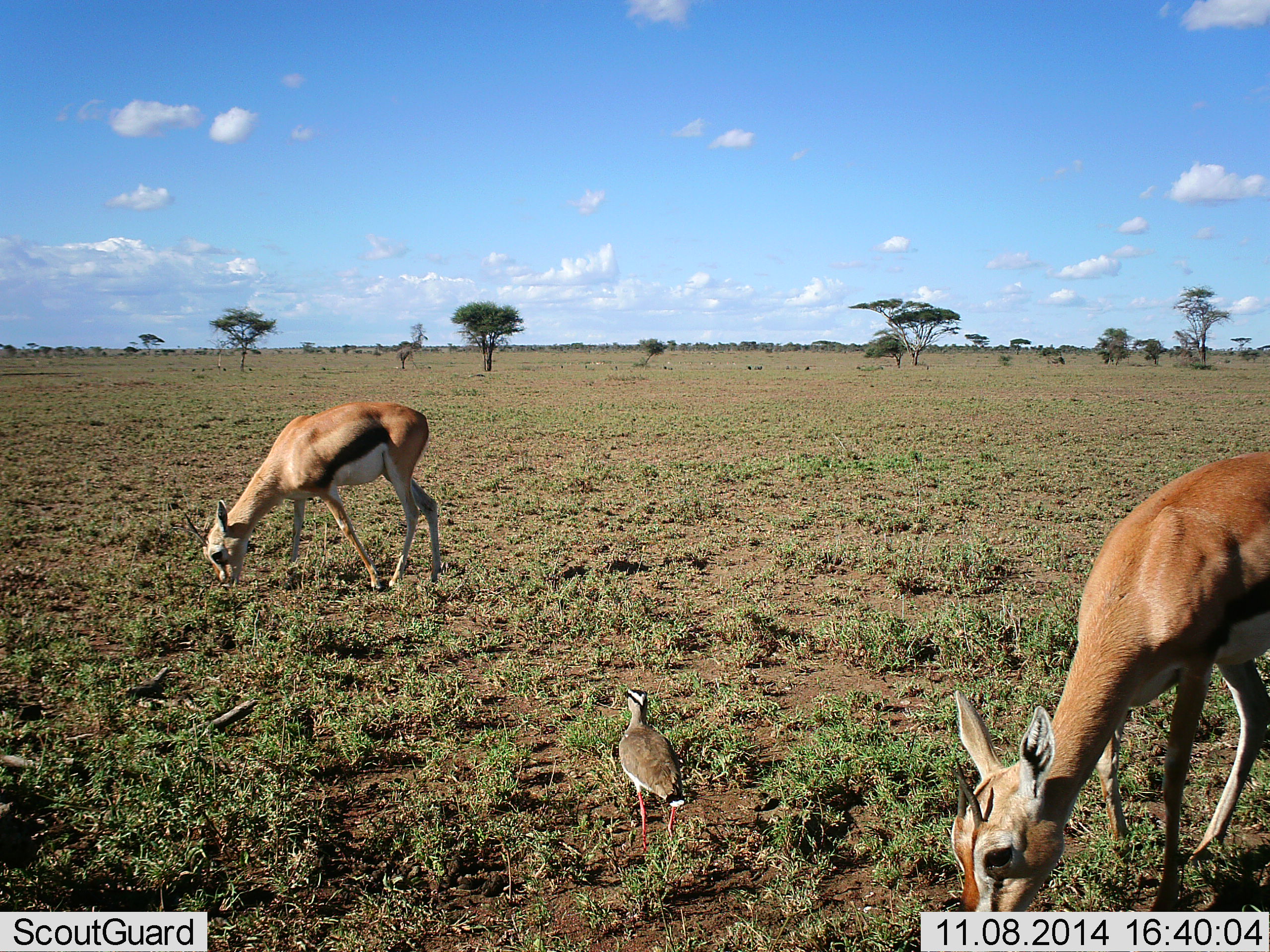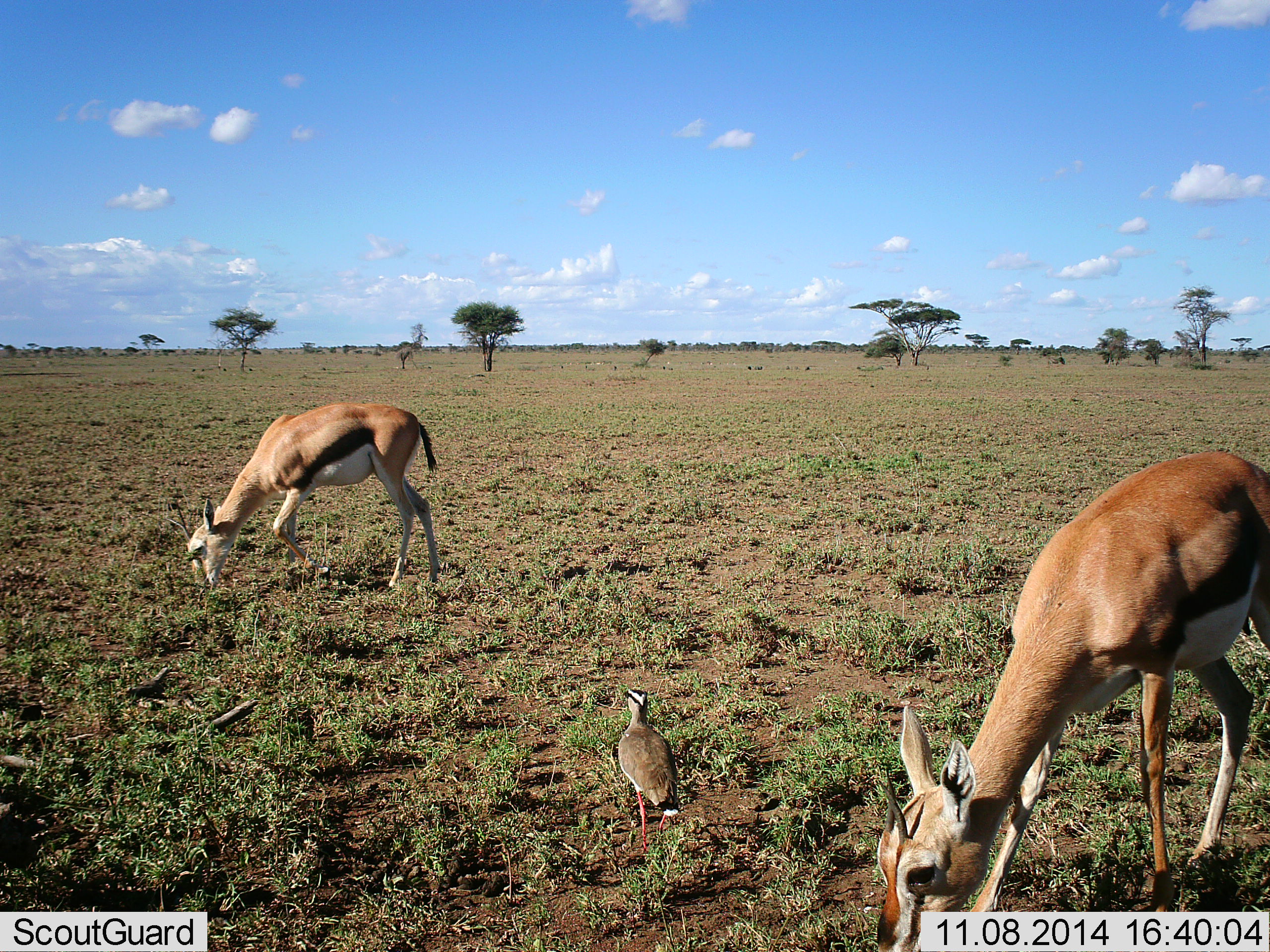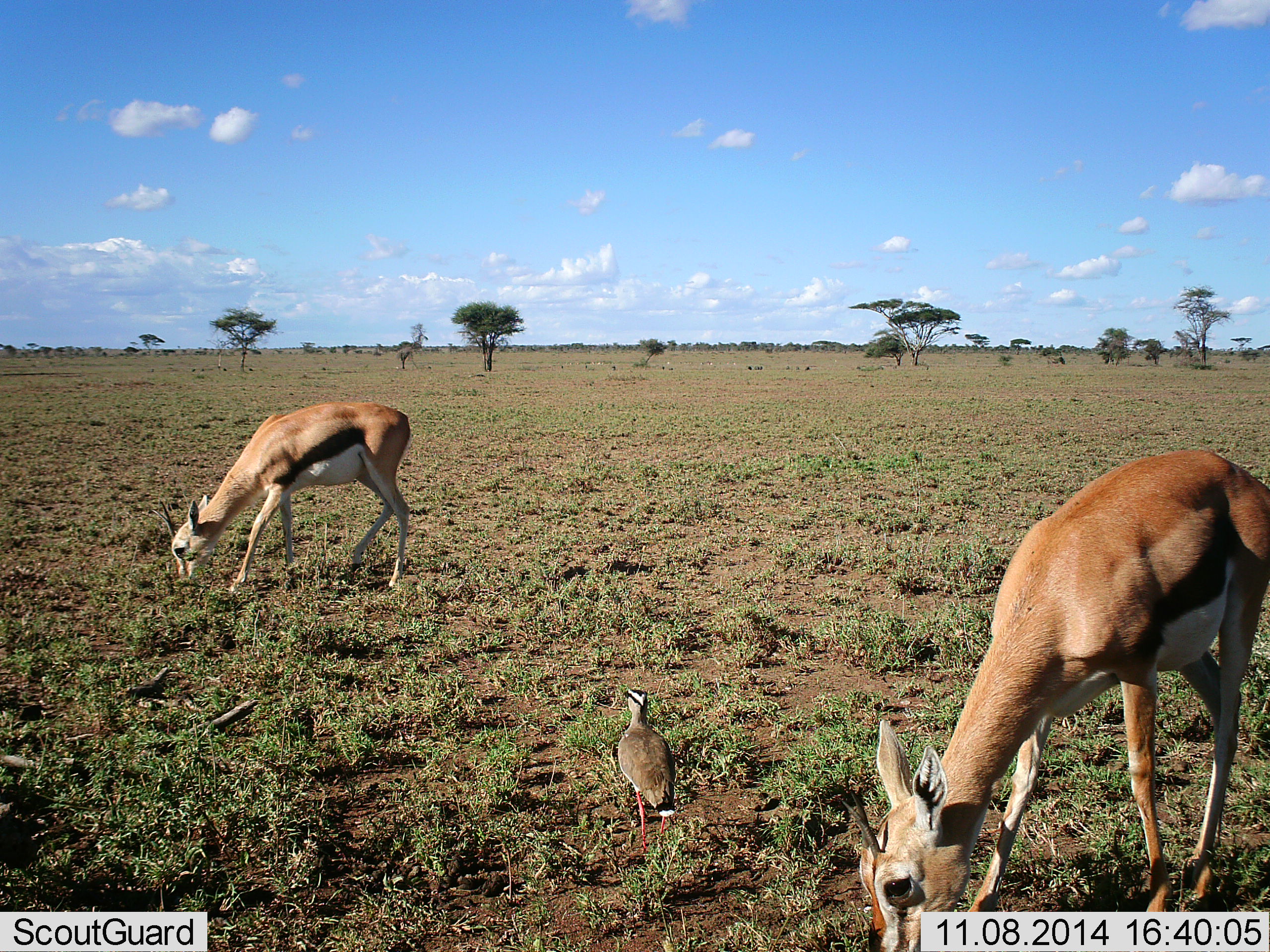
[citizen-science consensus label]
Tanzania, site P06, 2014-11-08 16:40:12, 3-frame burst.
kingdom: Animalia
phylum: Chordata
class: Mammalia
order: Artiodactyla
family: Bovidae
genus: Eudorcas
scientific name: Eudorcas thomsonii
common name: thomson's gazelle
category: gazellethomsons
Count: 2.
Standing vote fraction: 10%.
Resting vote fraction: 0%.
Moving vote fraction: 0%.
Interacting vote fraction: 0%.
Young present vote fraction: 0%.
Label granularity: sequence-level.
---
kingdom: Animalia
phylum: Chordata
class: Aves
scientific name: Aves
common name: bird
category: otherbird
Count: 1.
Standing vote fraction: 100%.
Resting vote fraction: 0%.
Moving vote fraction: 0%.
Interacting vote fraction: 0%.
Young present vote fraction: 0%.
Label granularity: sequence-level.